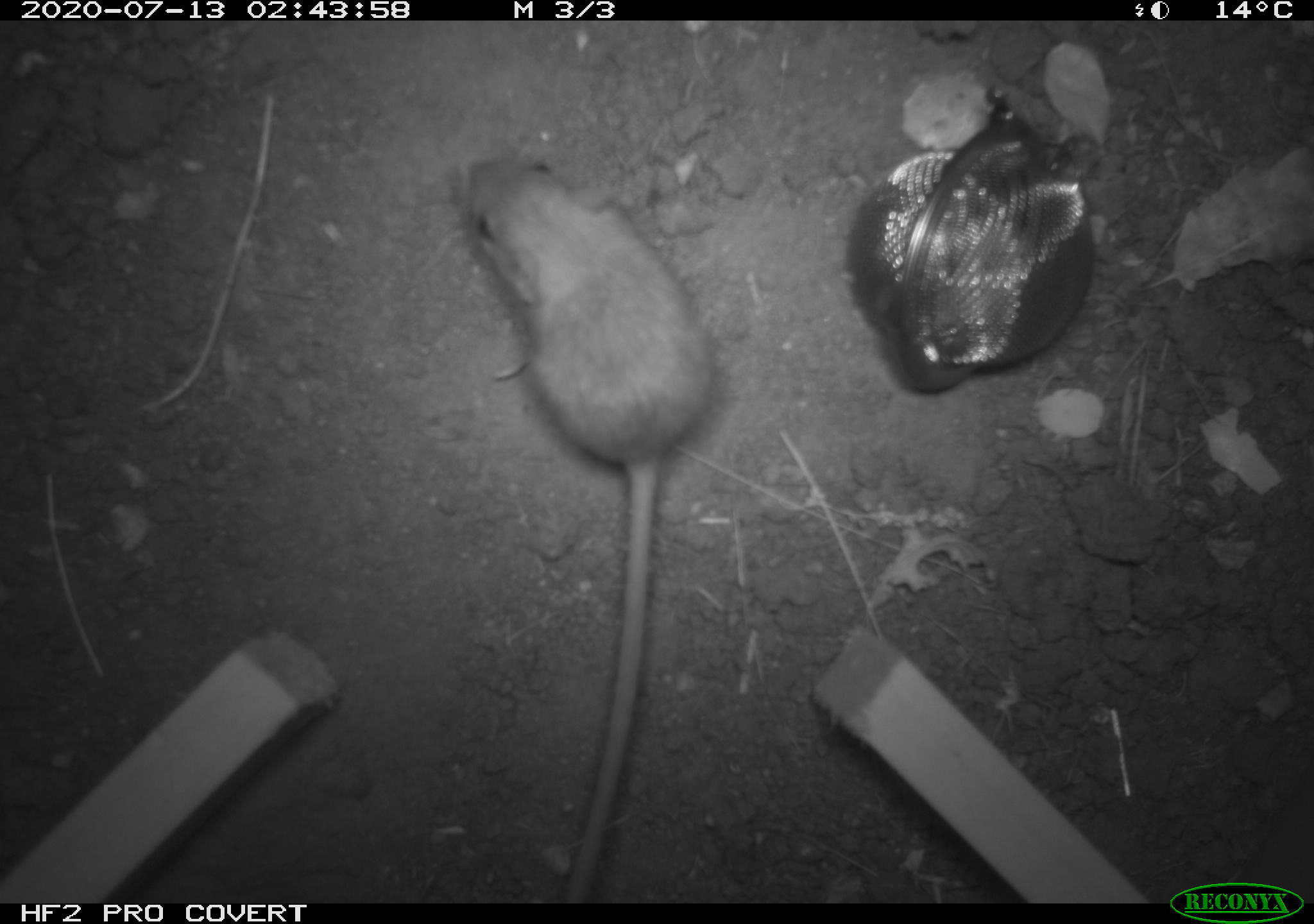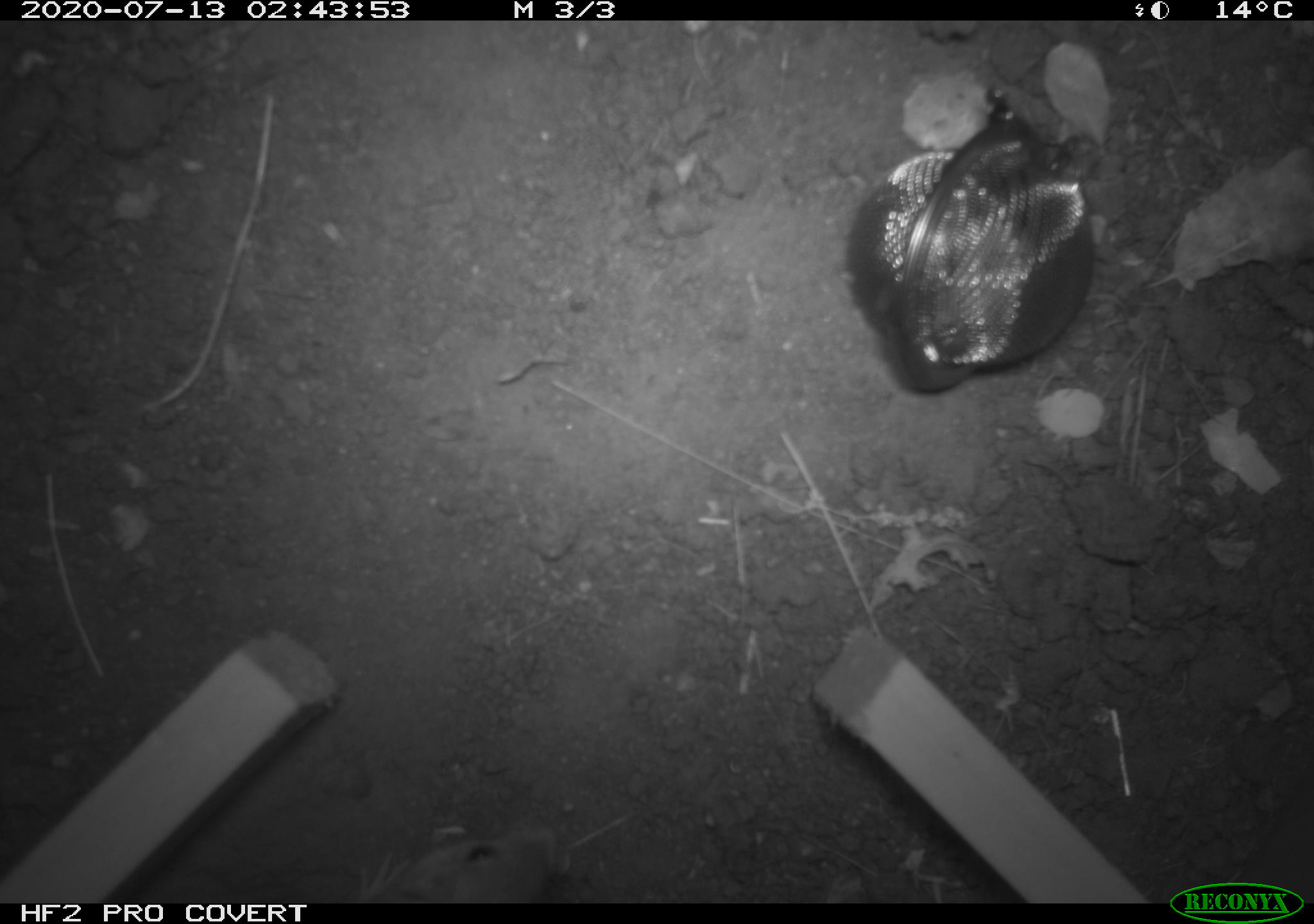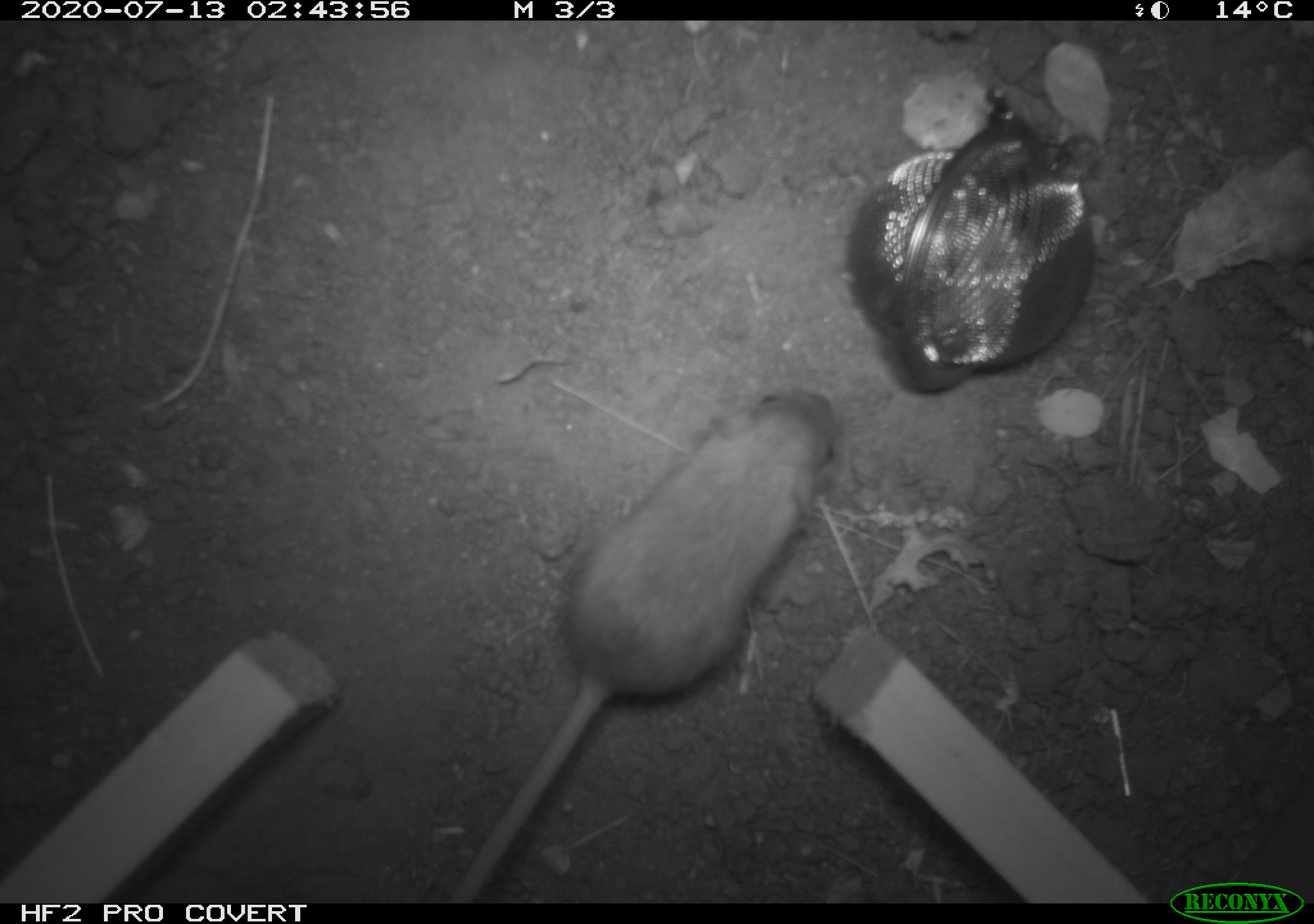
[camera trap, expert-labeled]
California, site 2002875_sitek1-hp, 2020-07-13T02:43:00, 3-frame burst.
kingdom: Animalia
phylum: Chordata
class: Mammalia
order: Rodentia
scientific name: Rodentia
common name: rodent